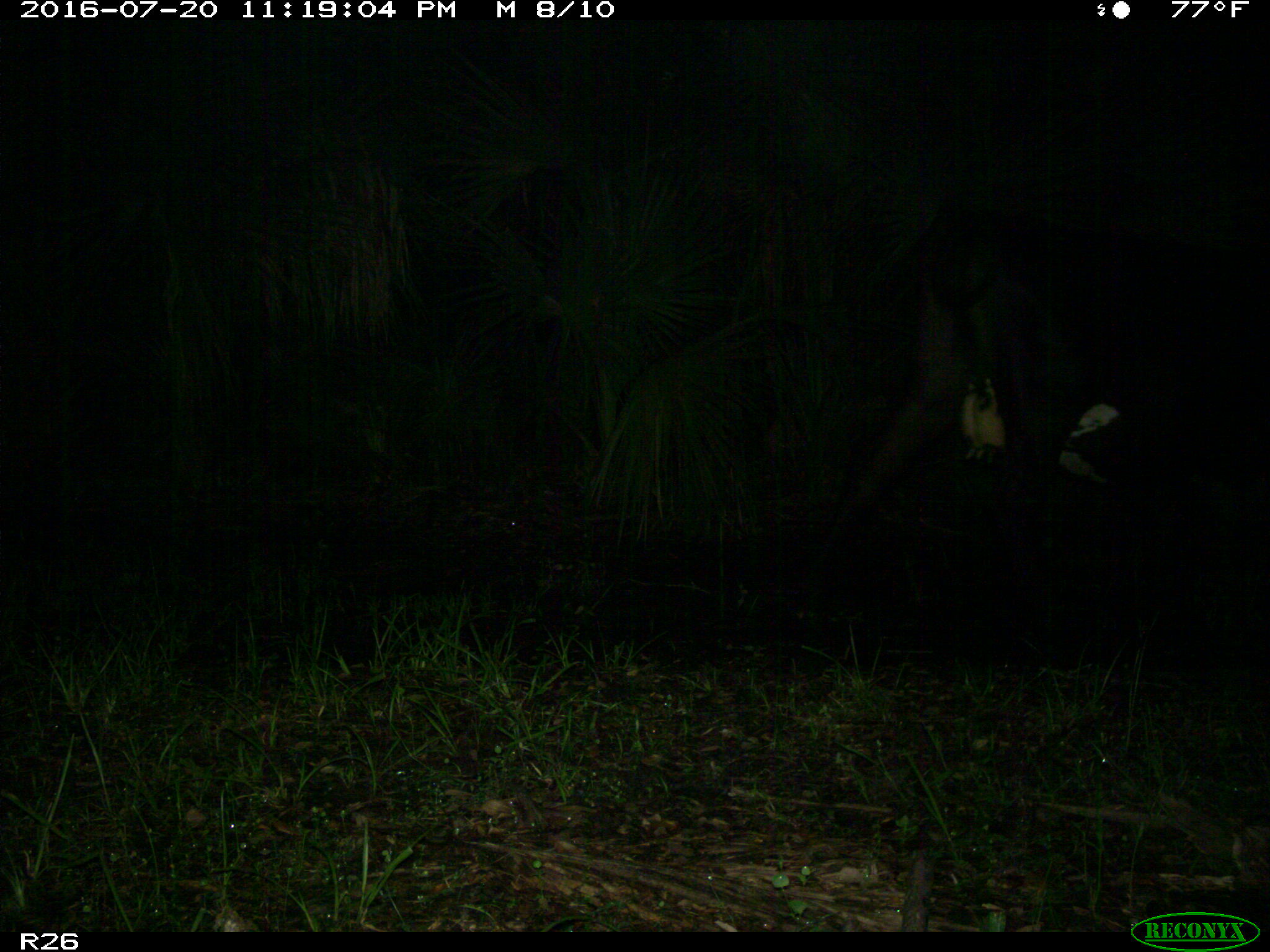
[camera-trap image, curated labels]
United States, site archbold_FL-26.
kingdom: Animalia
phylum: Chordata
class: Mammalia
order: Artiodactyla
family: Bovidae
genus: Bos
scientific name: Bos taurus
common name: domestic cow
Bos taurus (domestic cow).